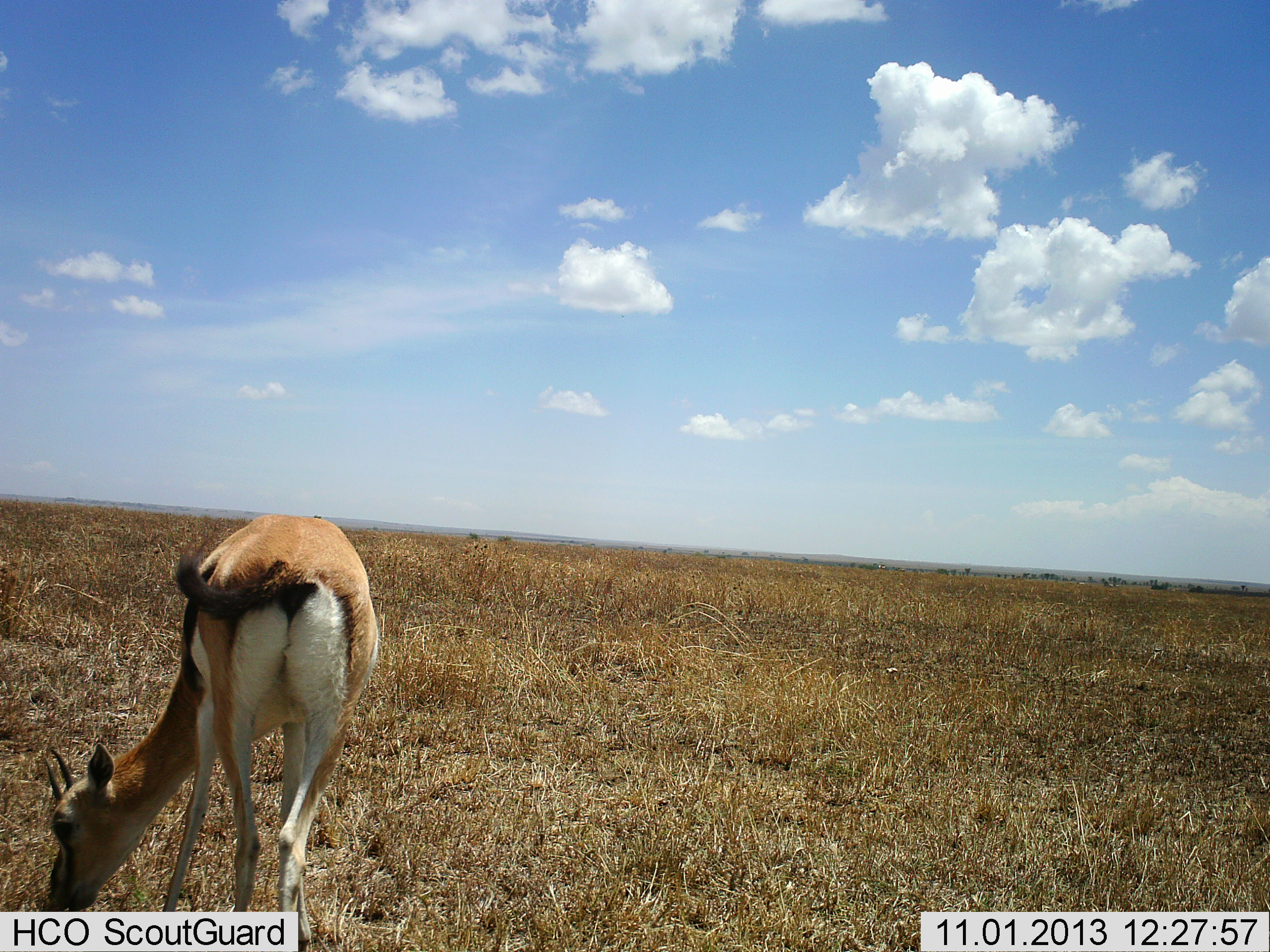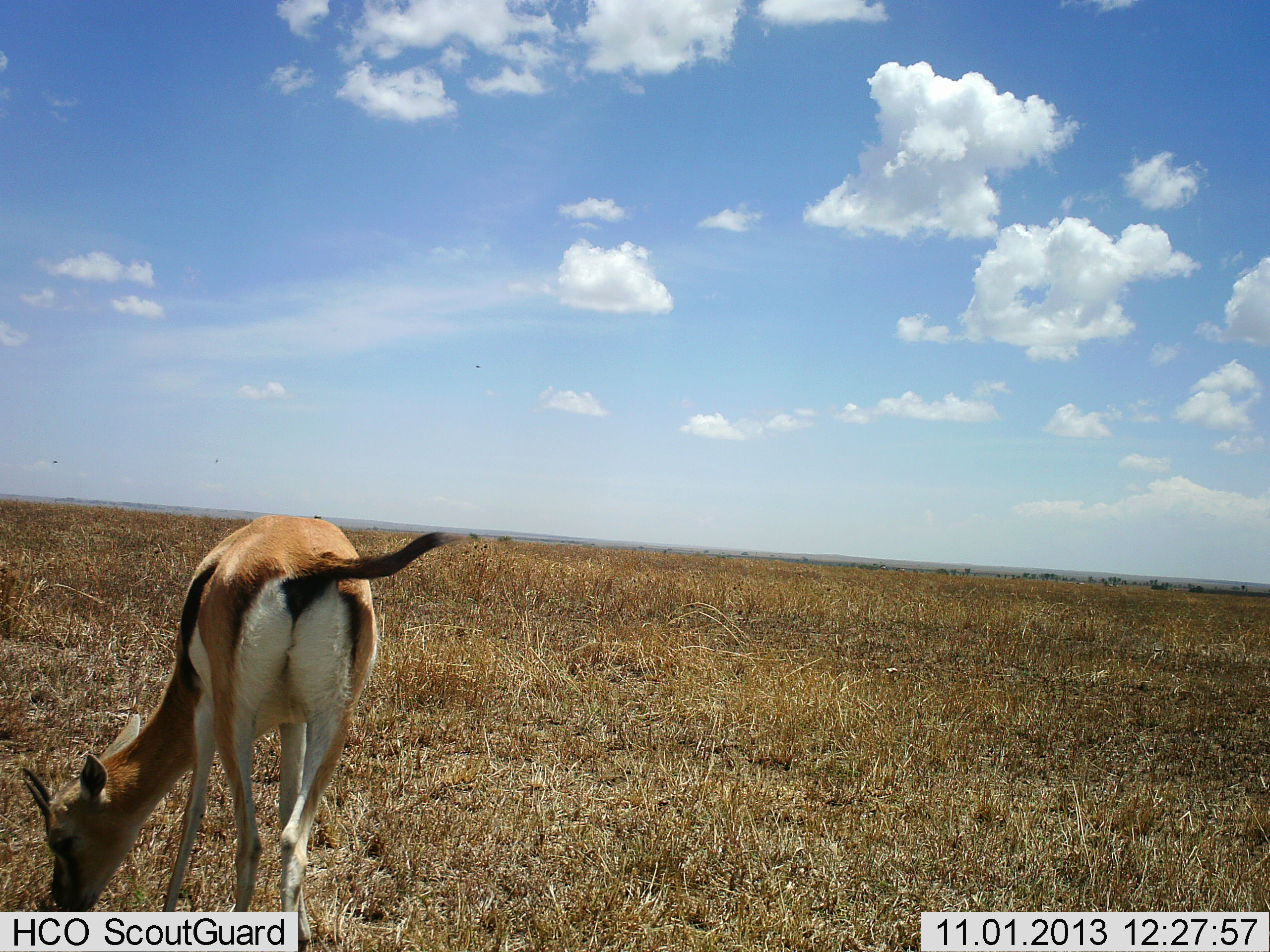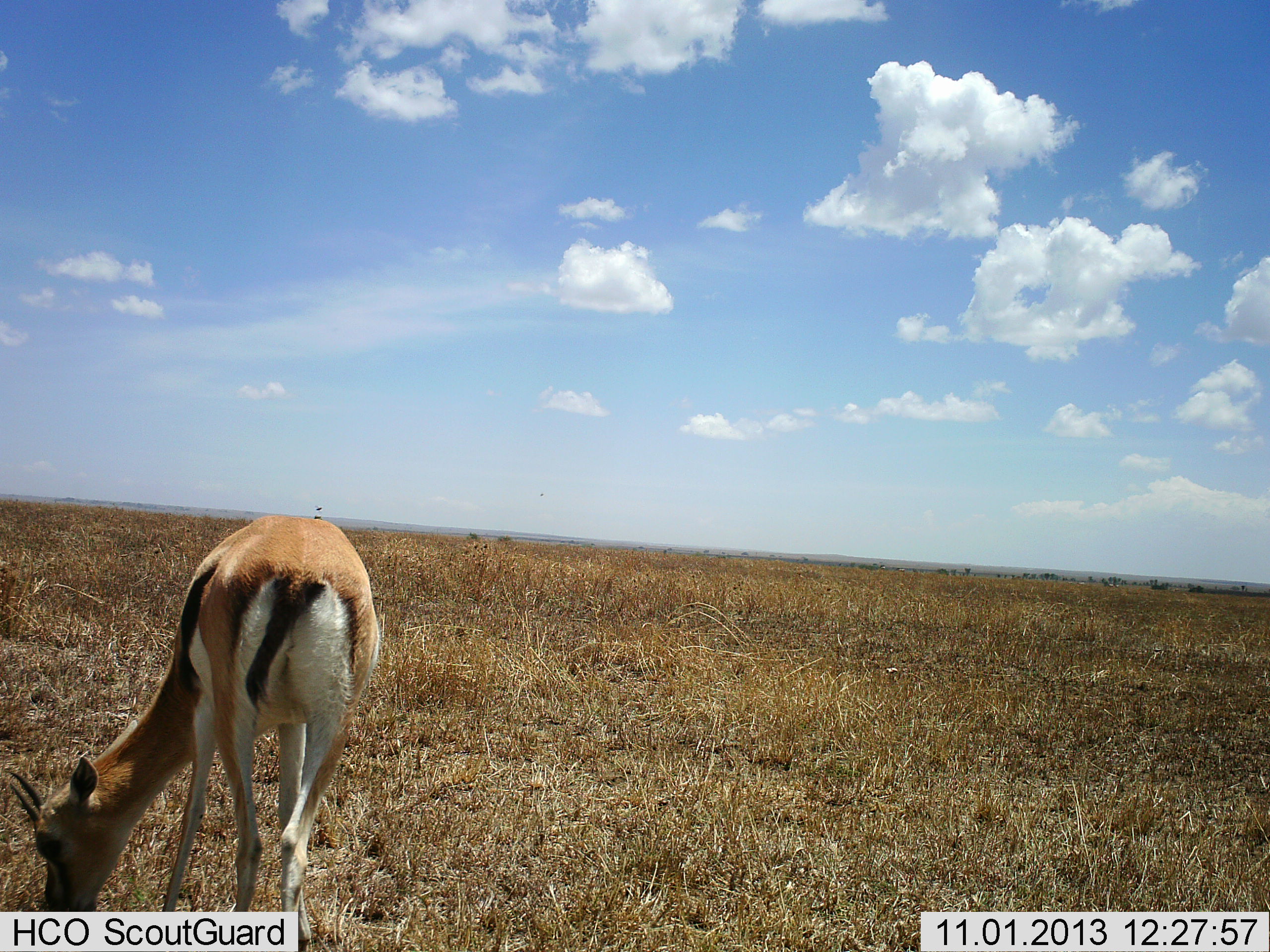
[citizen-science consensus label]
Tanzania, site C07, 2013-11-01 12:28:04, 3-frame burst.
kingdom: Animalia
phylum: Chordata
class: Mammalia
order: Artiodactyla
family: Bovidae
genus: Eudorcas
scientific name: Eudorcas thomsonii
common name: thomson's gazelle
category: gazellethomsons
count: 1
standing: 40%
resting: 0%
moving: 0%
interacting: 0%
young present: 0%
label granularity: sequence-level